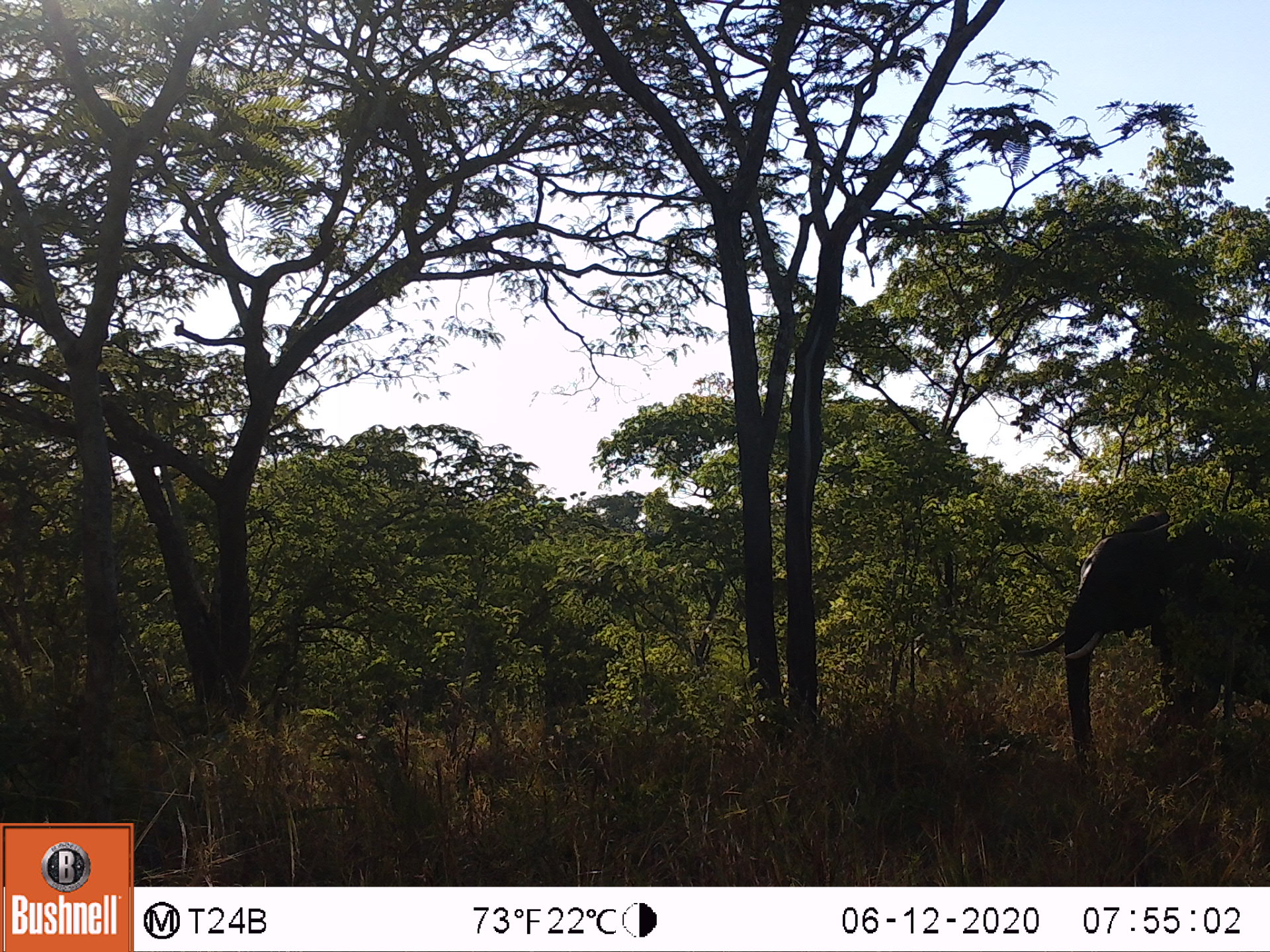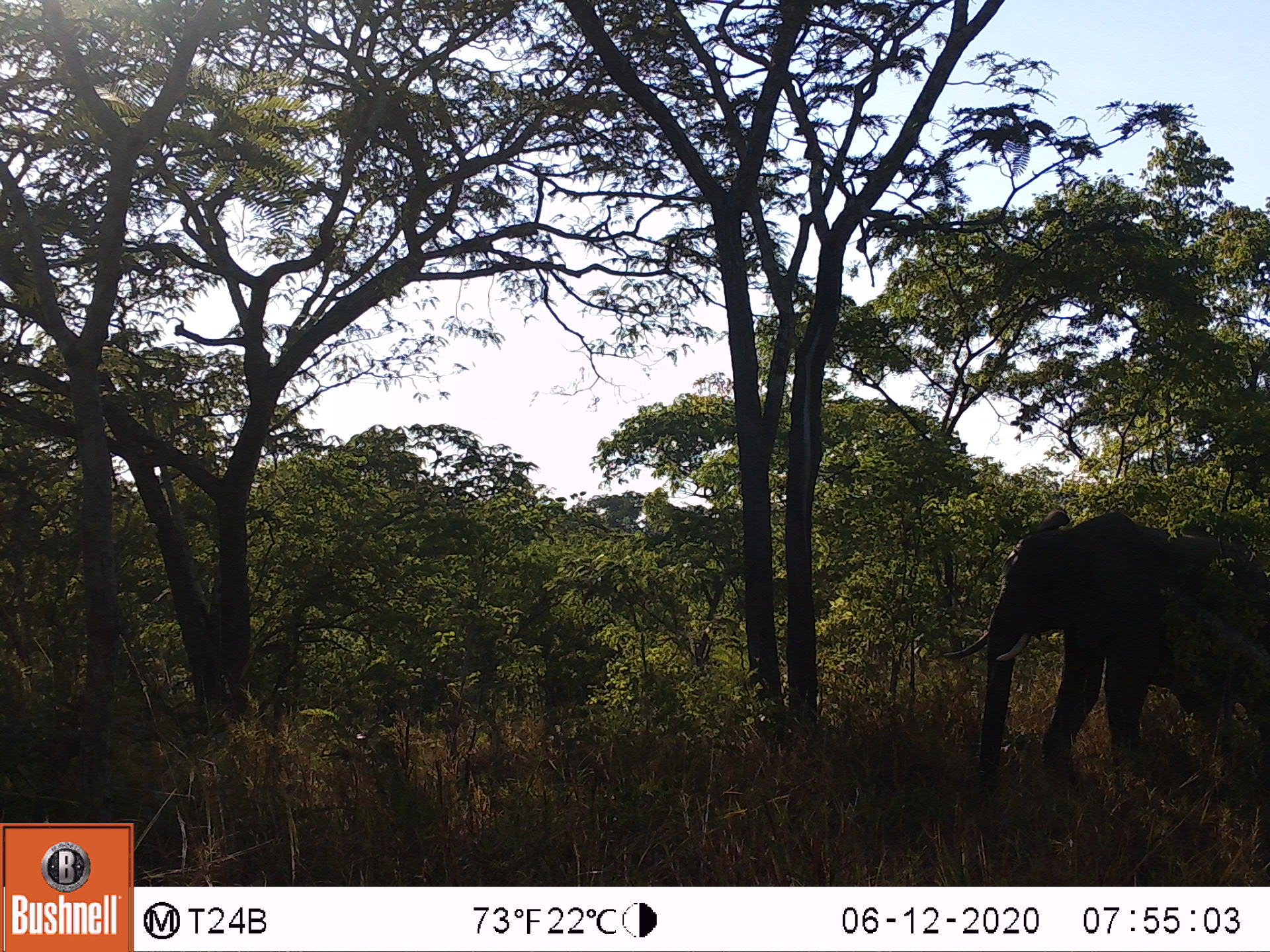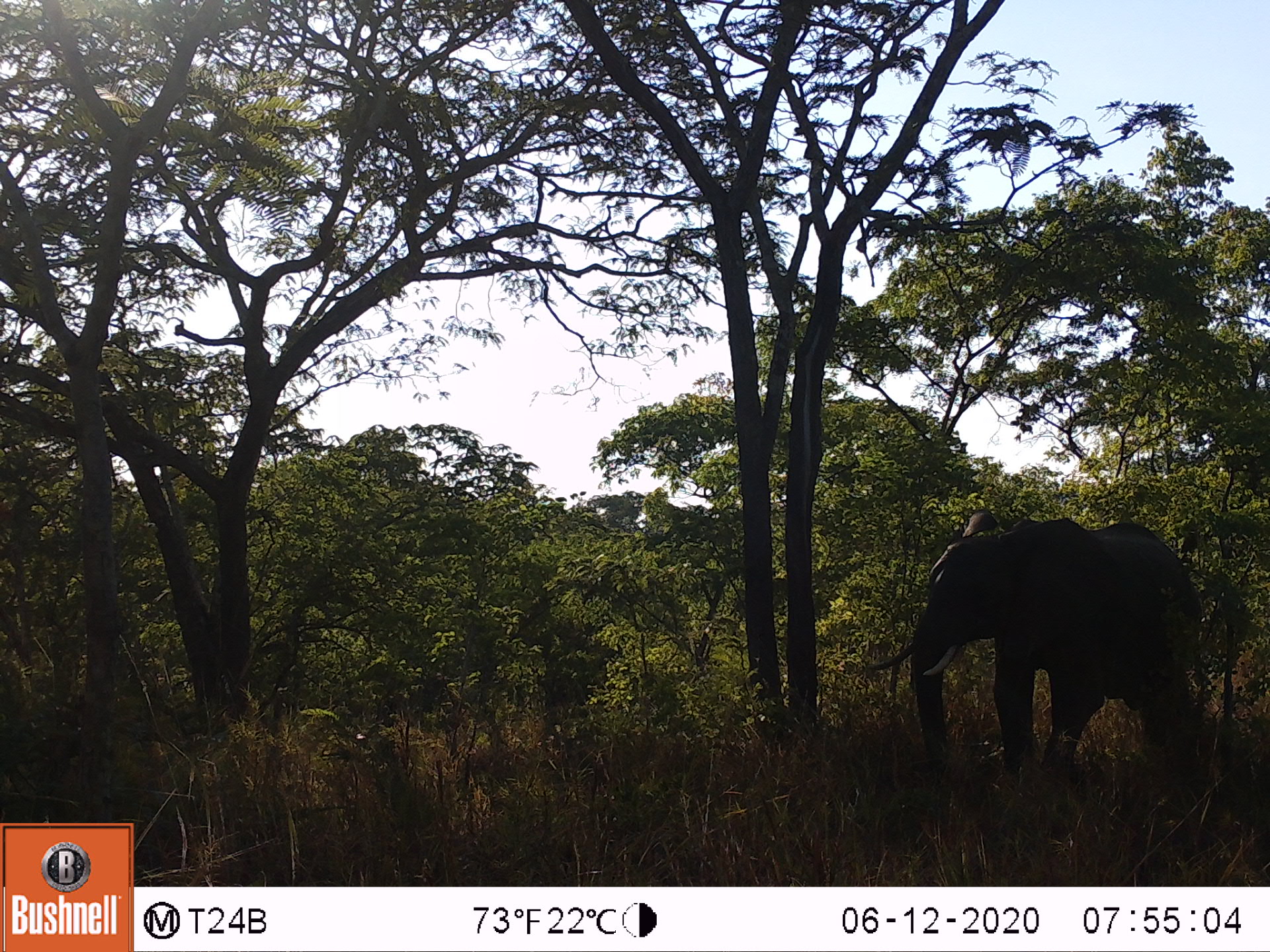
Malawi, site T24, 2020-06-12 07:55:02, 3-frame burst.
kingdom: Animalia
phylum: Chordata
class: Mammalia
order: Proboscidea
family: Elephantidae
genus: Loxodonta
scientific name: Loxodonta africana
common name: african savanna elephant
African savanna elephant (Loxodonta africana), count 1.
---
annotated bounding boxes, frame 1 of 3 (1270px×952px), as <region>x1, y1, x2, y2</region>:
african savanna elephant: <region>1010, 502, 1267, 800</region>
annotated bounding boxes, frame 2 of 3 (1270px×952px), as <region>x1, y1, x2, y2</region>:
african savanna elephant: <region>927, 490, 1269, 814</region>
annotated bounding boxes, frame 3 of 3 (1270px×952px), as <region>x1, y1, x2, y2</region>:
african savanna elephant: <region>852, 500, 1208, 783</region>